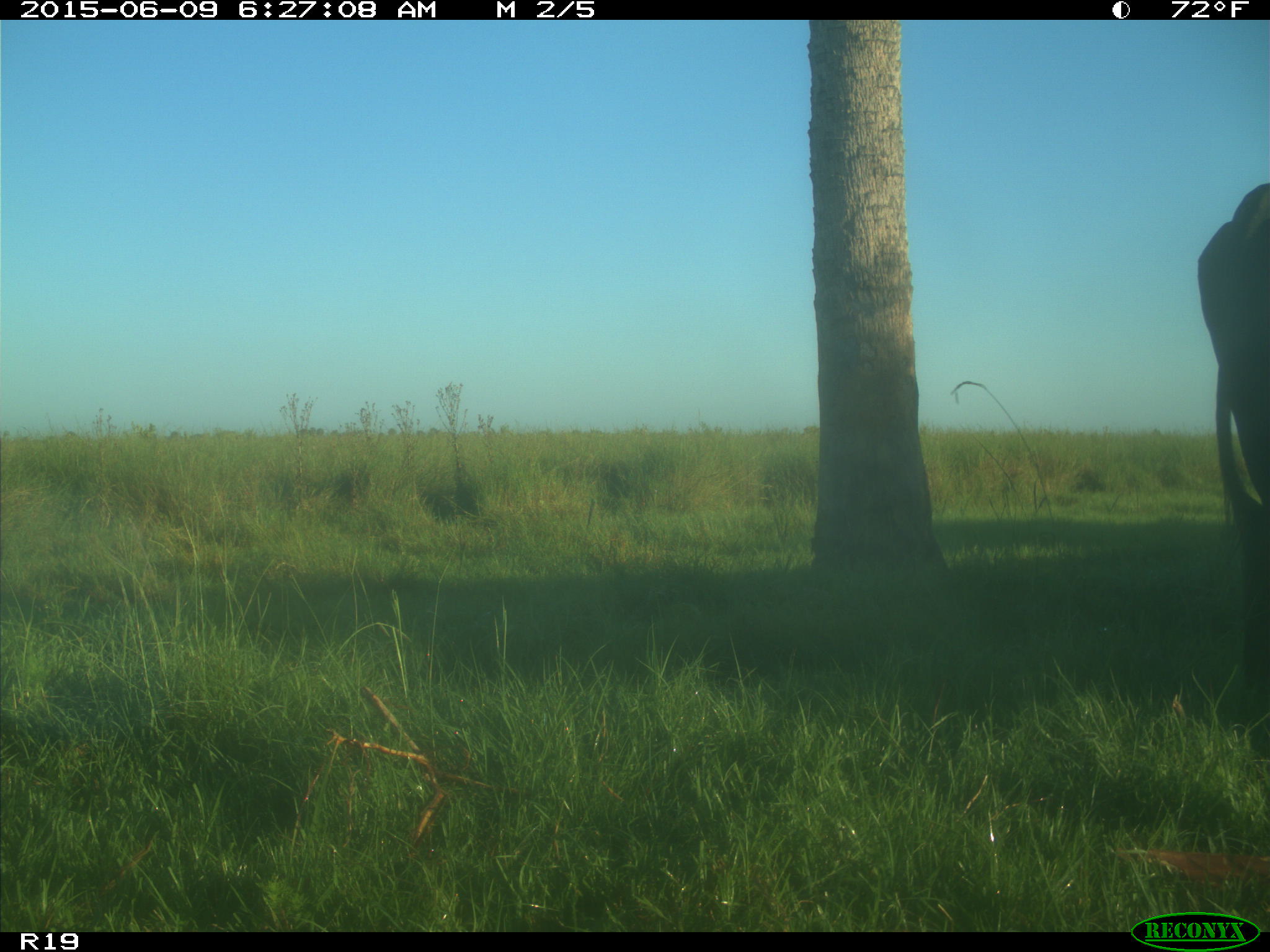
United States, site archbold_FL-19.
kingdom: Animalia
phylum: Chordata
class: Mammalia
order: Artiodactyla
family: Bovidae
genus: Bos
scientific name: Bos taurus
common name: domestic cow